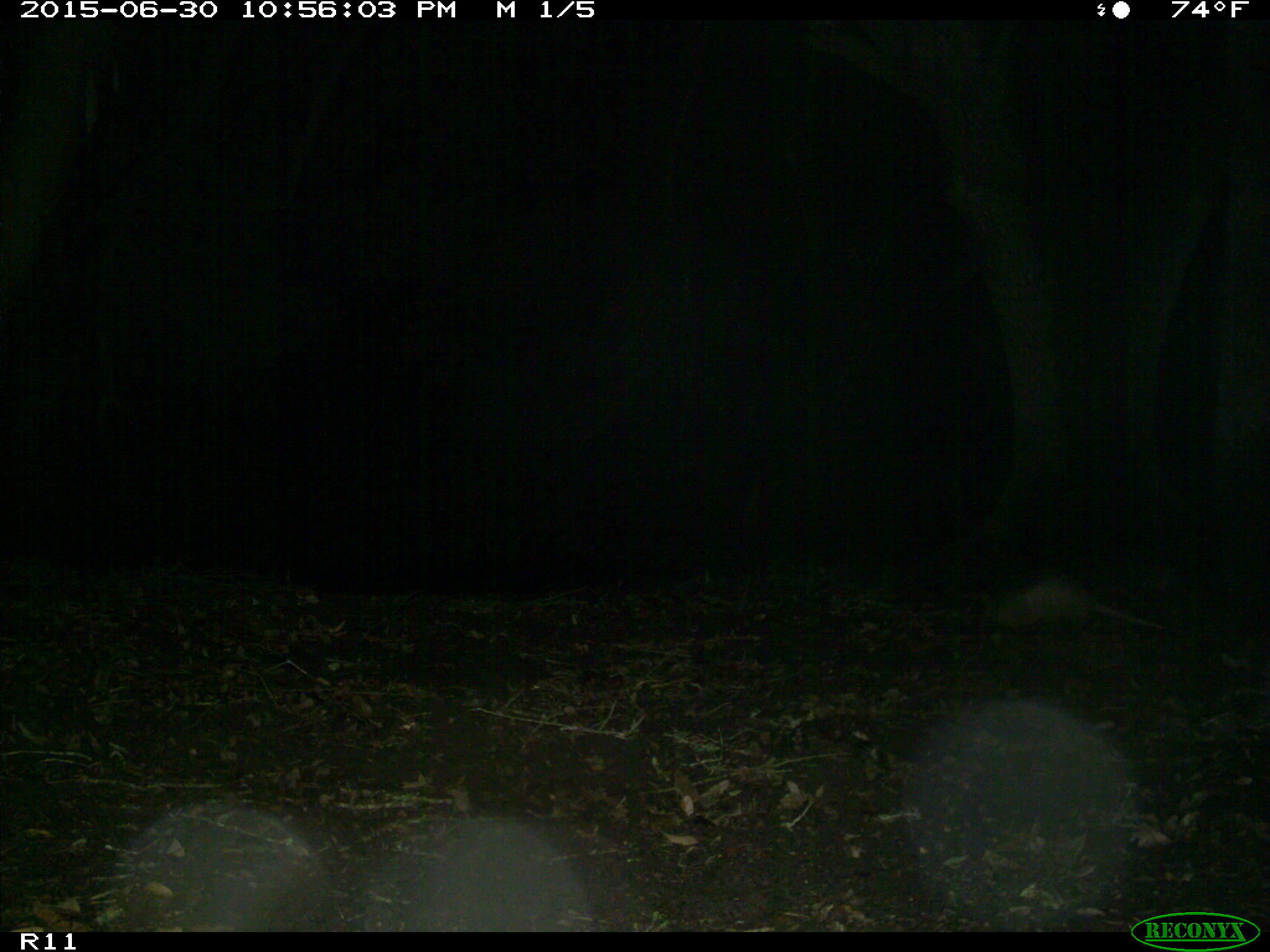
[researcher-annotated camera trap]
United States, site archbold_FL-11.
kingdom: Animalia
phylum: Chordata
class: Mammalia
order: Cingulata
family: Dasypodidae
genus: Dasypus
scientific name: Dasypus novemcinctus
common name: nine-banded armadillo